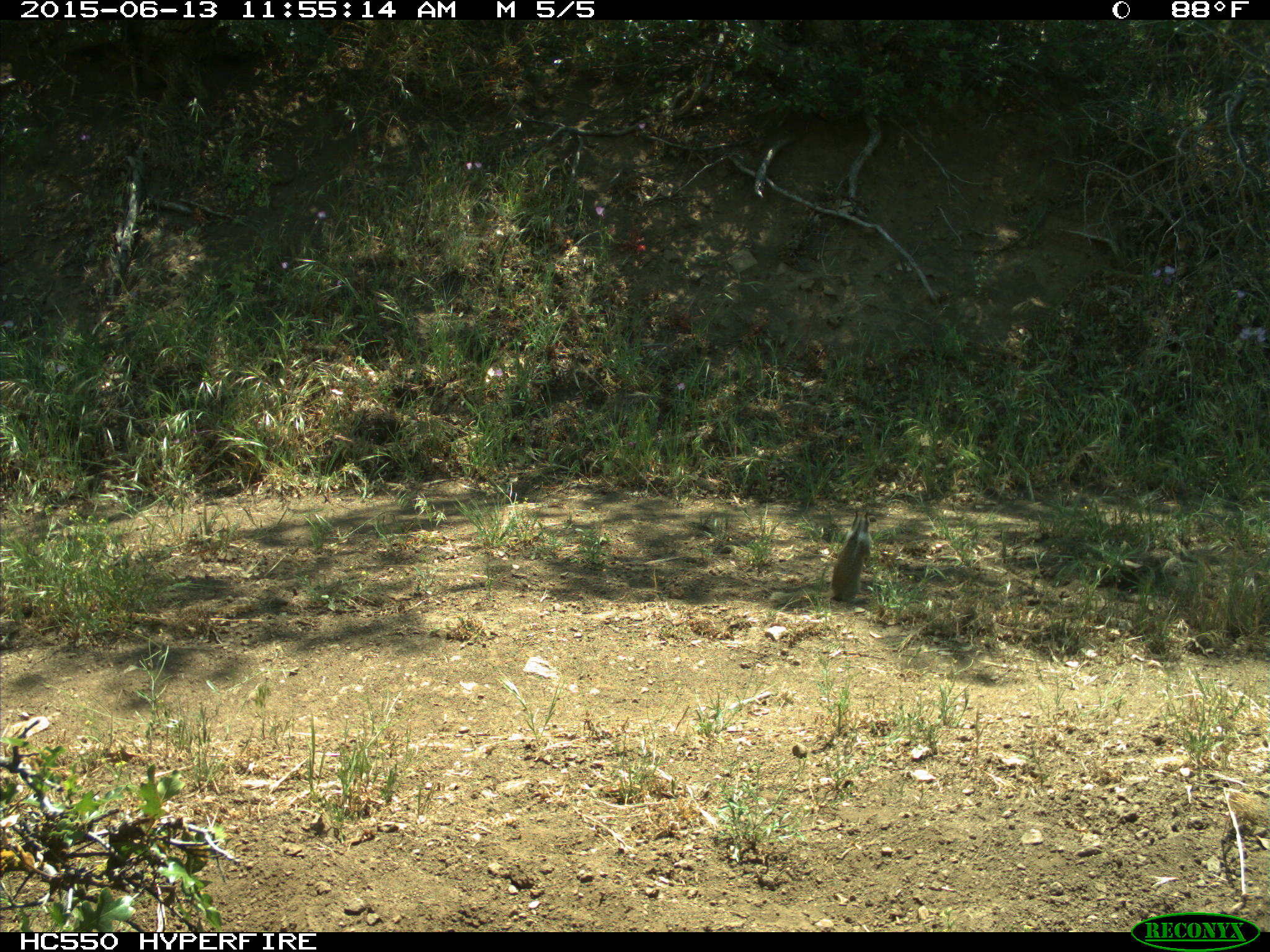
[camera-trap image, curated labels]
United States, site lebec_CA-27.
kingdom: Animalia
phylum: Chordata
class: Mammalia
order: Rodentia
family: Sciuridae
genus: Otospermophilus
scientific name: Otospermophilus beecheyi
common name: california ground squirrel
Otospermophilus beecheyi (california ground squirrel).